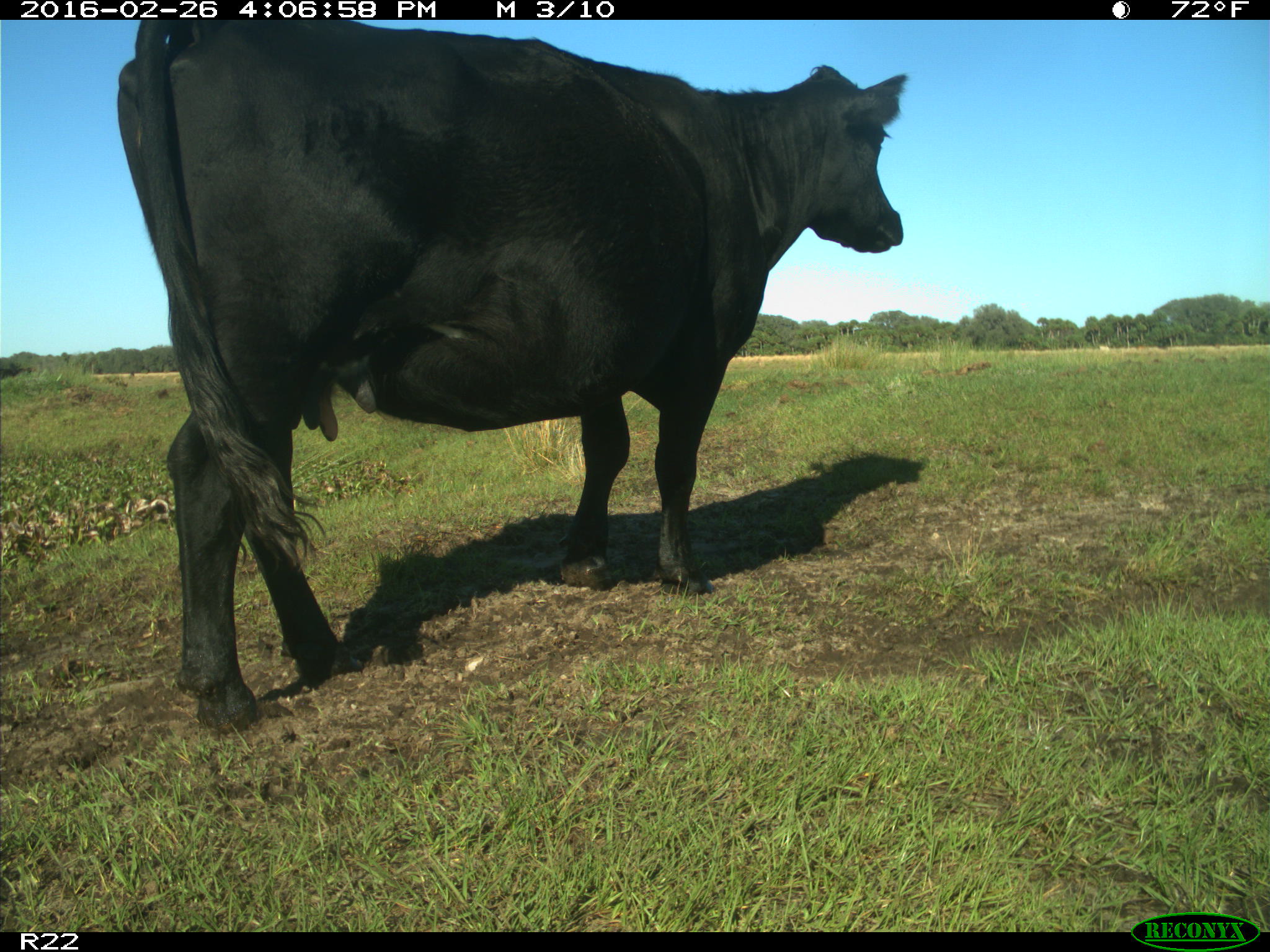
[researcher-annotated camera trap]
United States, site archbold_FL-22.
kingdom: Animalia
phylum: Chordata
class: Mammalia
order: Artiodactyla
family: Bovidae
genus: Bos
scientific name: Bos taurus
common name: domestic cow